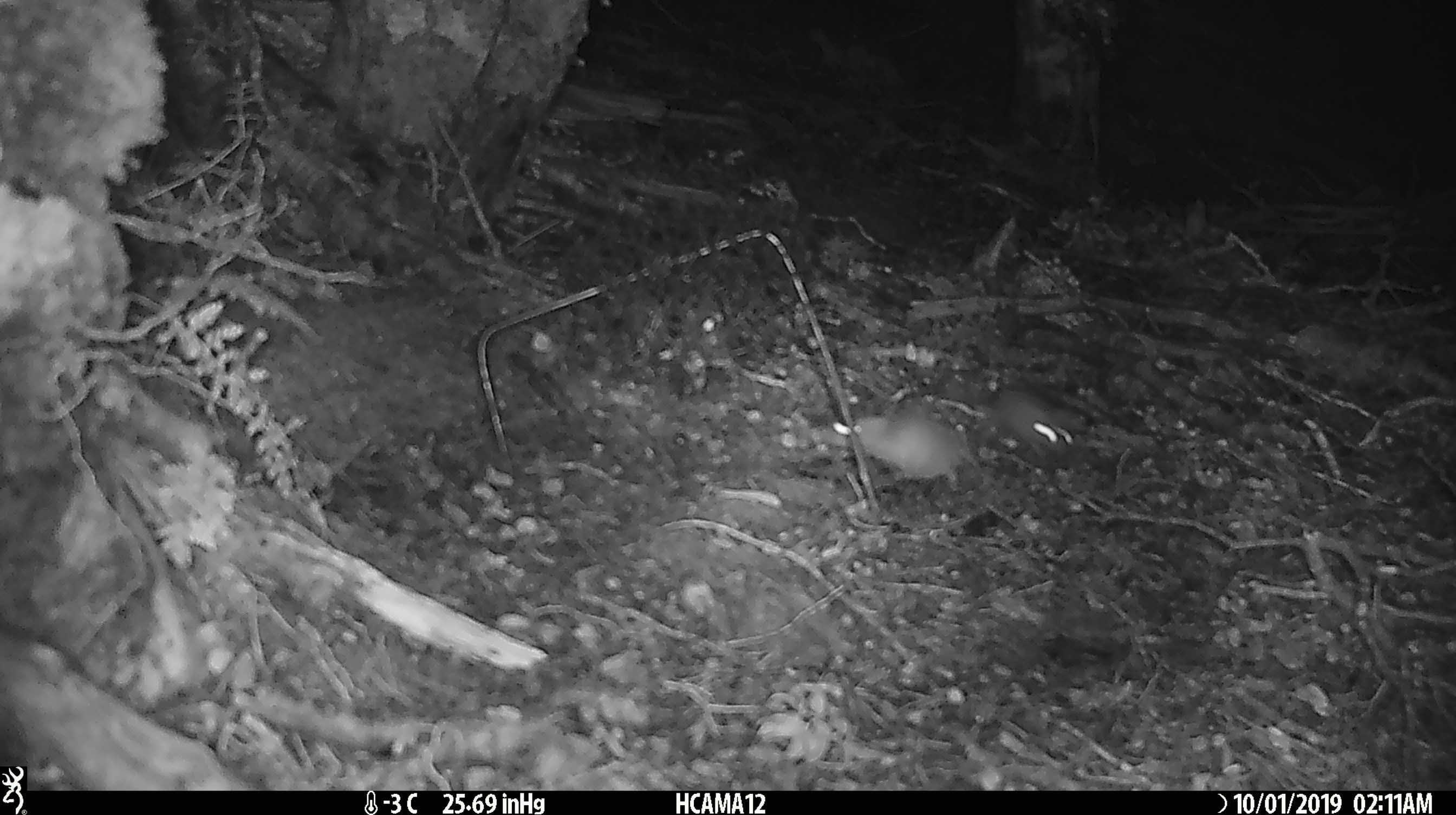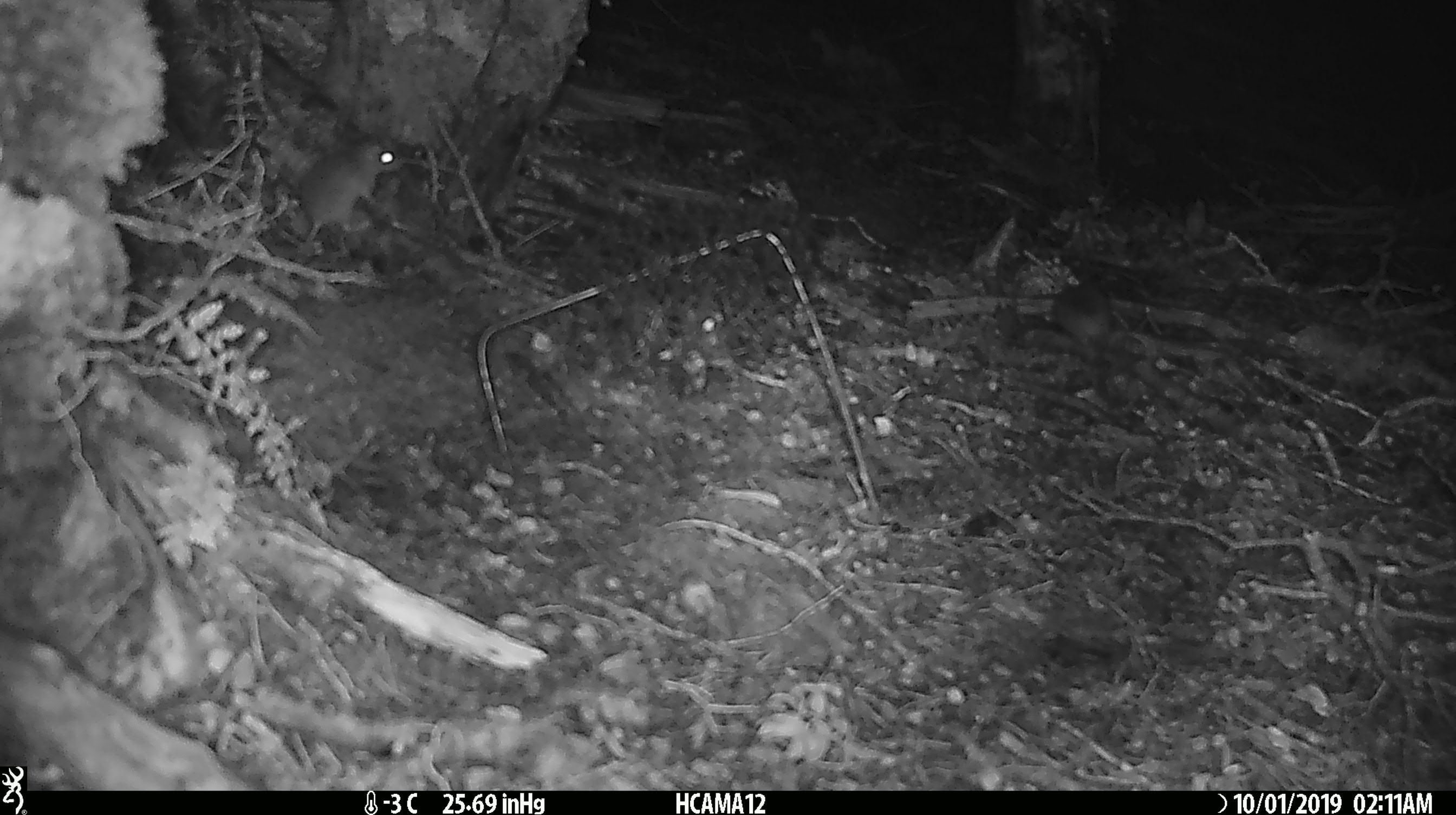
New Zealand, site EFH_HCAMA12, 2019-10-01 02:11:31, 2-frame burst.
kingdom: Animalia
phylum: Chordata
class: Mammalia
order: Rodentia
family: Muridae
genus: Rattus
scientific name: Rattus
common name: rat